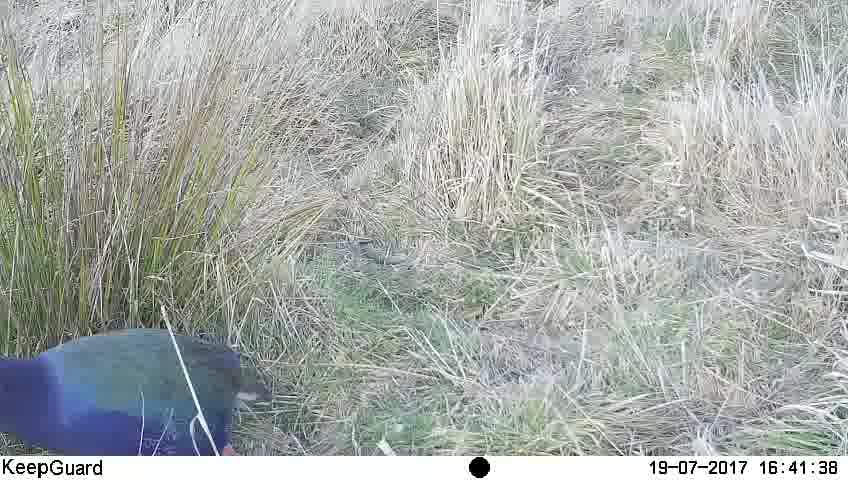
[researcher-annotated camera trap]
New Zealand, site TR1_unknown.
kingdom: Animalia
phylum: Chordata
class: Aves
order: Gruiformes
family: Rallidae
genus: Porphyrio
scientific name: Porphyrio mantelli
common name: takahe